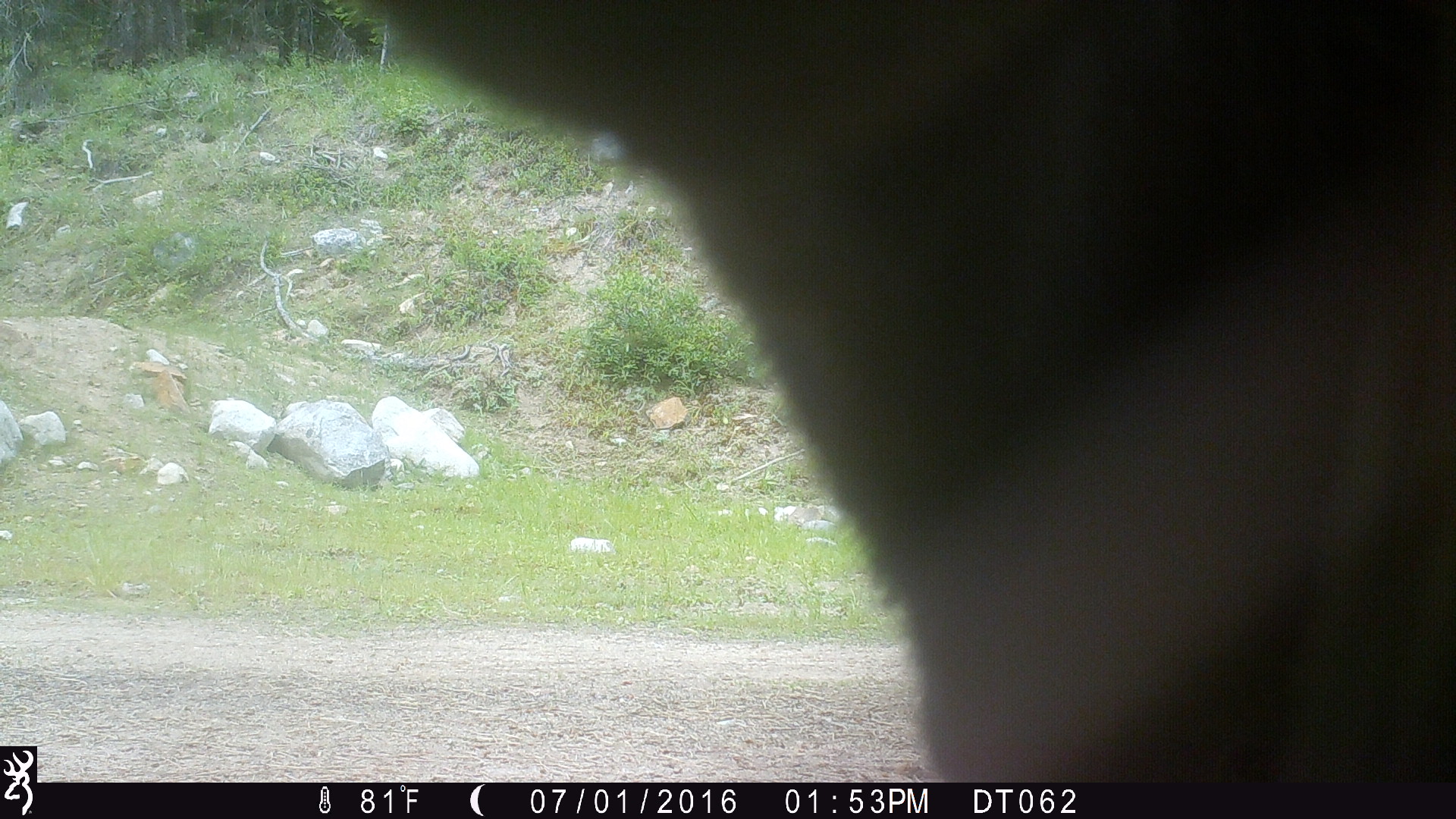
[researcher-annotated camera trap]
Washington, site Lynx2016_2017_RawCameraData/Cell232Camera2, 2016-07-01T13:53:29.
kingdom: Animalia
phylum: Chordata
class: Mammalia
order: Artiodactyla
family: Bovidae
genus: Bos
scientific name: Bos taurus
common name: domestic cattle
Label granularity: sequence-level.